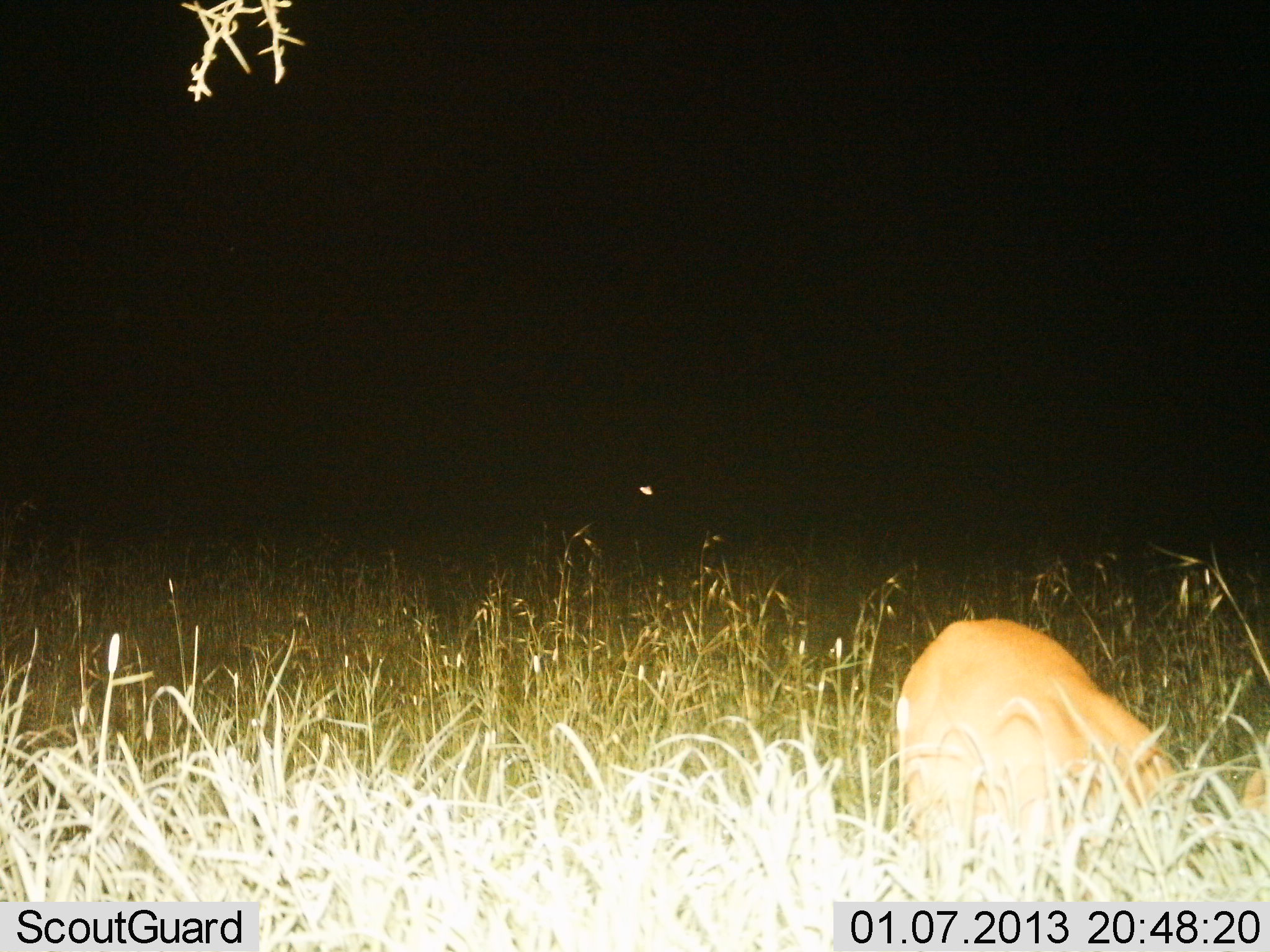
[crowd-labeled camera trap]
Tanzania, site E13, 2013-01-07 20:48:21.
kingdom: Animalia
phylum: Chordata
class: Mammalia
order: Artiodactyla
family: Bovidae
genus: Redunca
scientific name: Redunca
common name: reedbuck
Reedbuck (Redunca), count 1. Behavior (volunteer vote fractions): standing 56%, resting 11%, moving 0%, interacting 0%. Young present (vote fraction): 0%. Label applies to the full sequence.